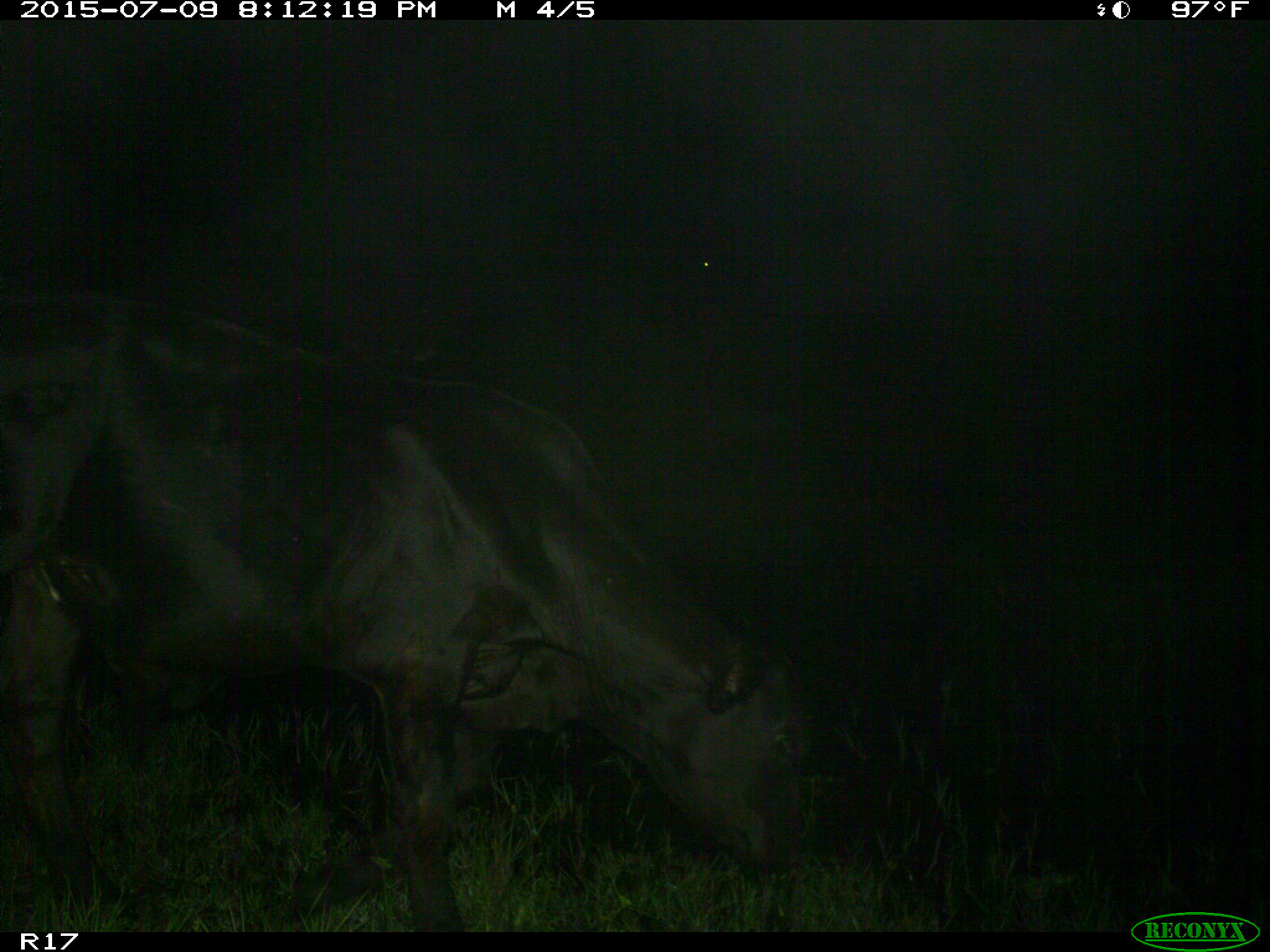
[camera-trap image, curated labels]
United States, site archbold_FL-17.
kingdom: Animalia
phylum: Chordata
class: Mammalia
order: Artiodactyla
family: Bovidae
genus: Bos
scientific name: Bos taurus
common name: domestic cow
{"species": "Bos taurus (domestic cow)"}